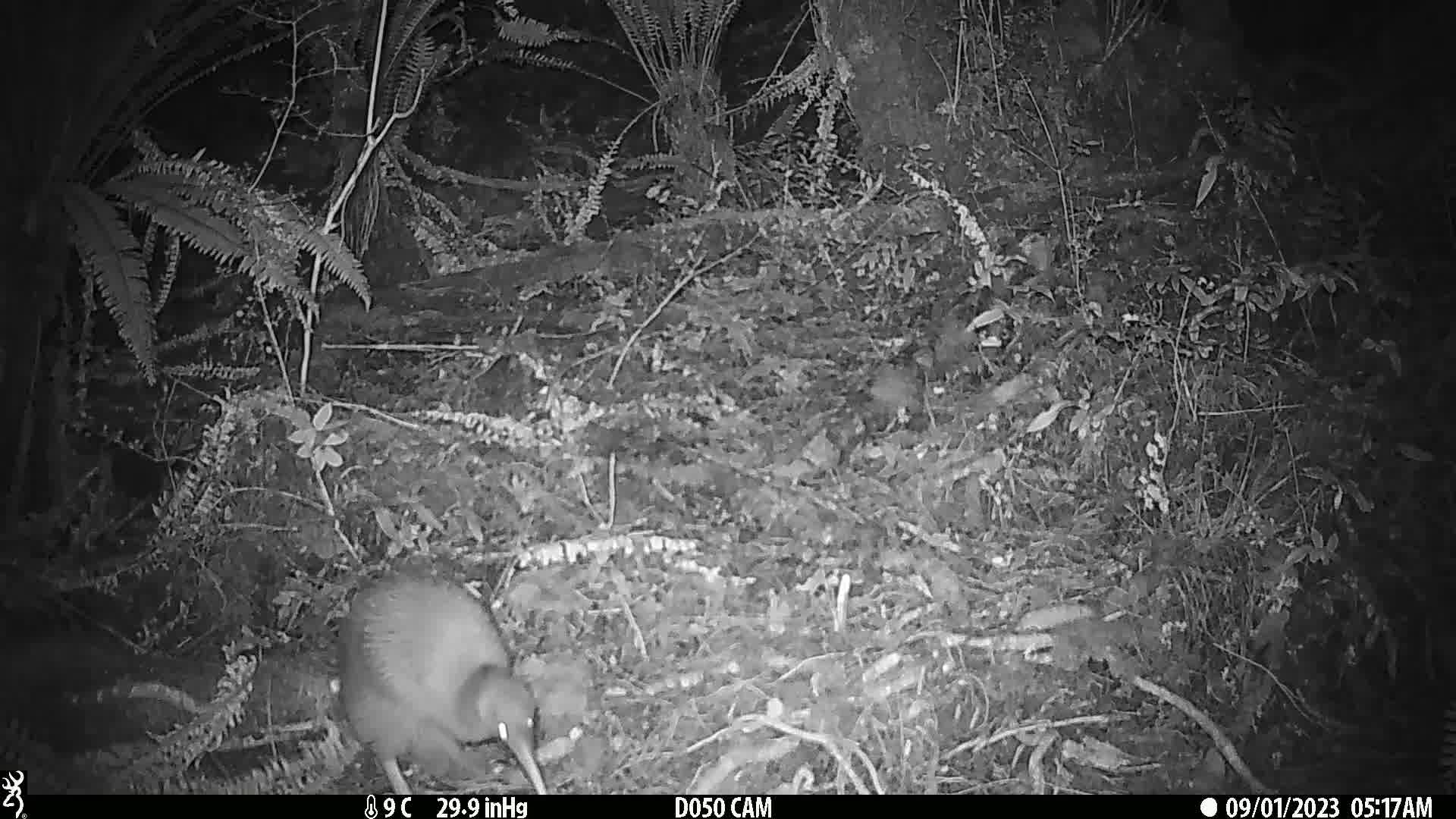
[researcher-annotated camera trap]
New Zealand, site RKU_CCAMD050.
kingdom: Animalia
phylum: Chordata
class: Aves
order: Apterygiformes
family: Apterygidae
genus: Apteryx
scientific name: Apteryx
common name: kiwi